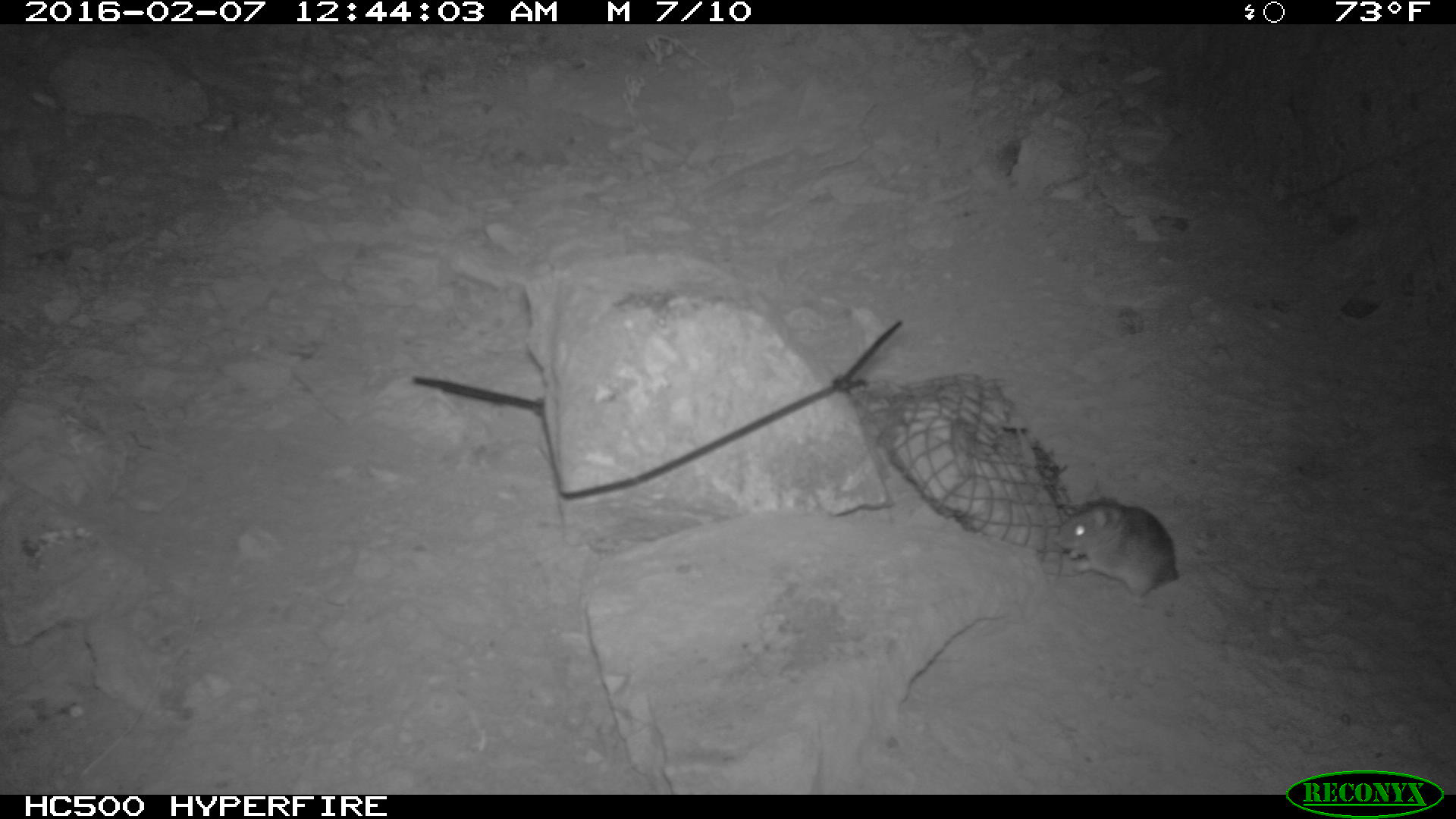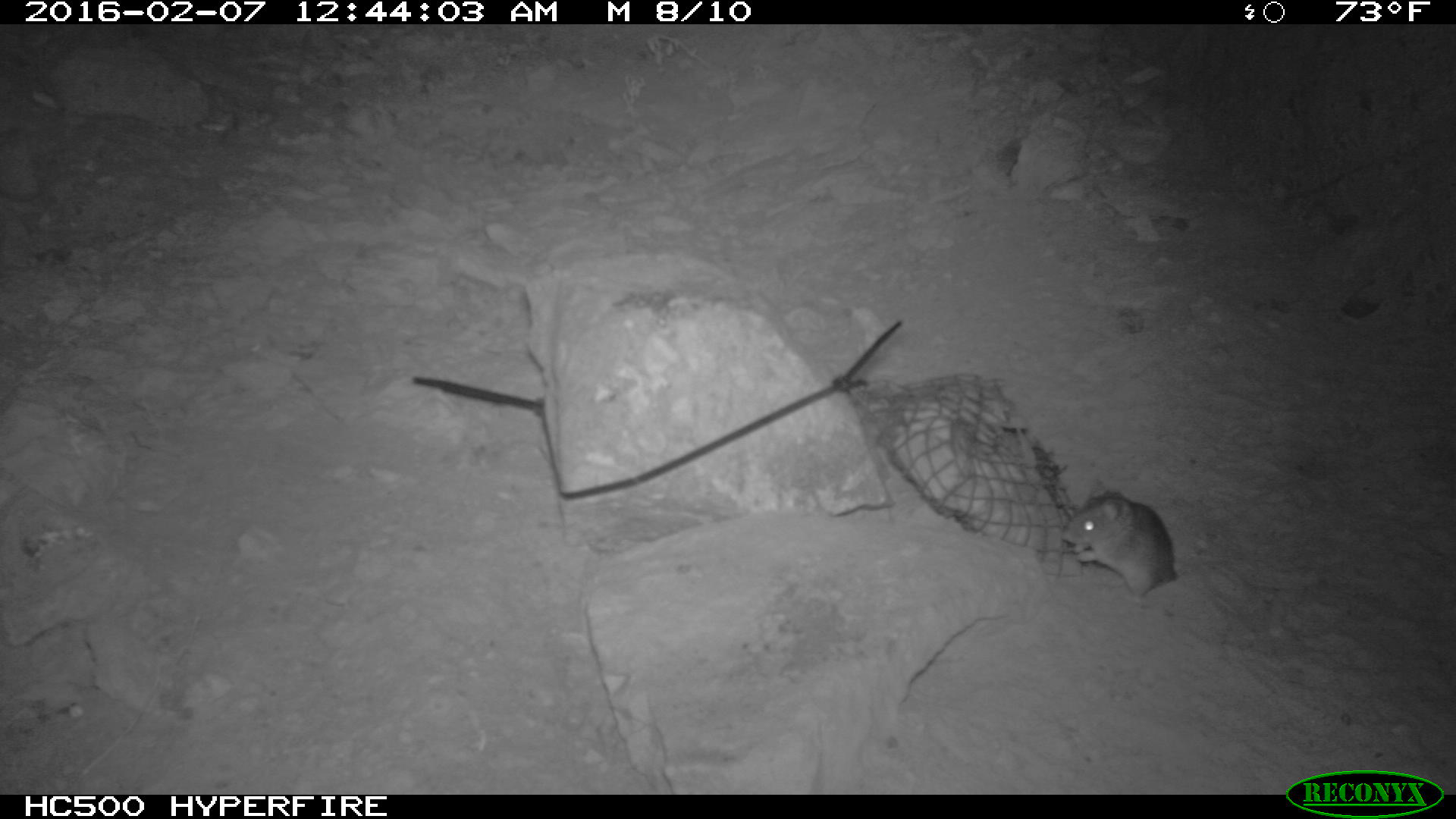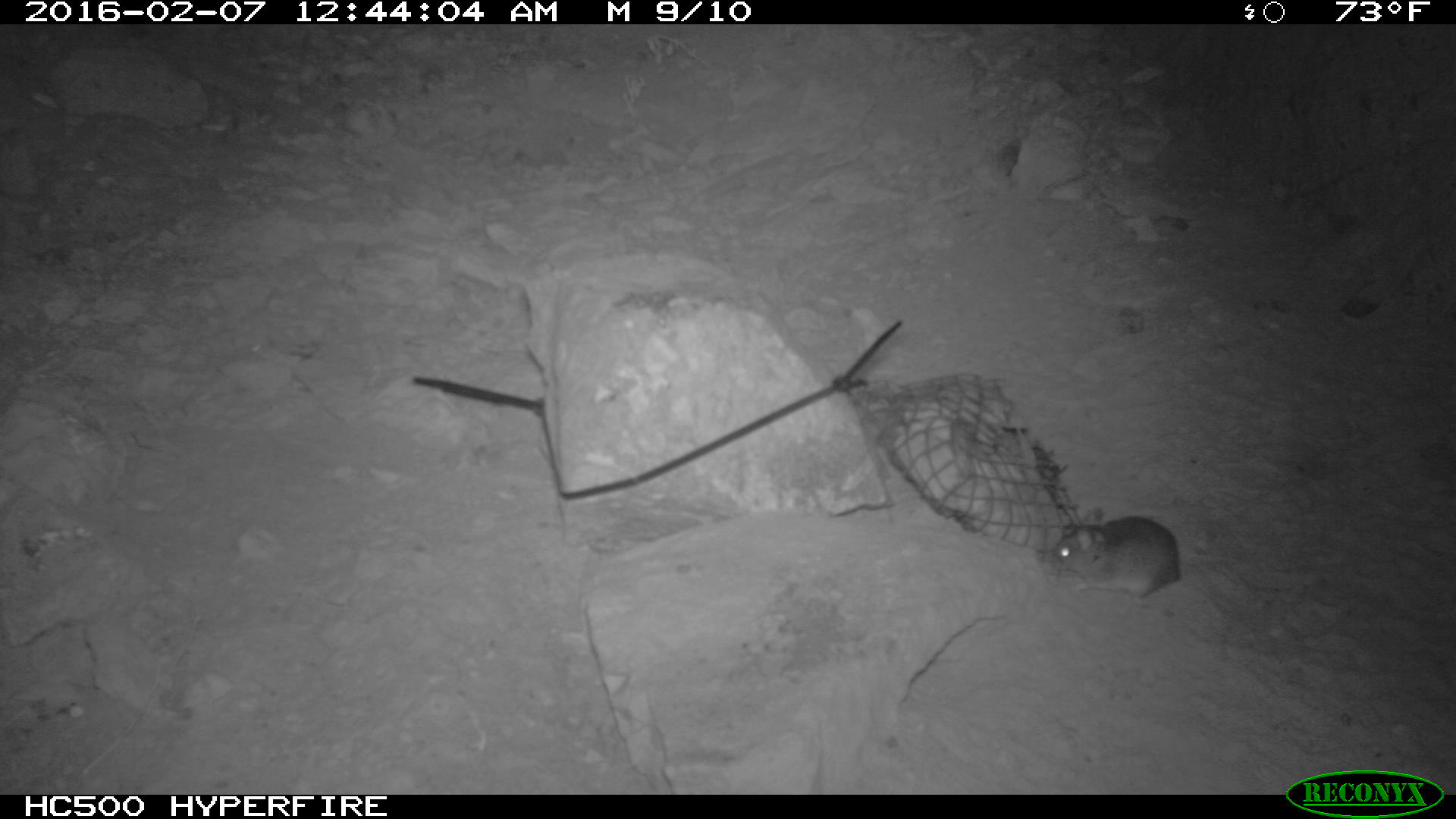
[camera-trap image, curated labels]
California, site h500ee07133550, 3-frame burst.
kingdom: Animalia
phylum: Chordata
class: Mammalia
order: Rodentia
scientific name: Rodentia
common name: rodent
Rodent (Rodentia).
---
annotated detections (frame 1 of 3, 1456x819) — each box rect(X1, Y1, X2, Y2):
rodent: rect(1048, 494, 1185, 592)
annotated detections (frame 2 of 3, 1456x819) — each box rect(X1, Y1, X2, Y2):
rodent: rect(1059, 493, 1180, 606)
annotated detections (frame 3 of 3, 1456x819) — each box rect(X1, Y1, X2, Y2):
rodent: rect(1050, 508, 1182, 592)